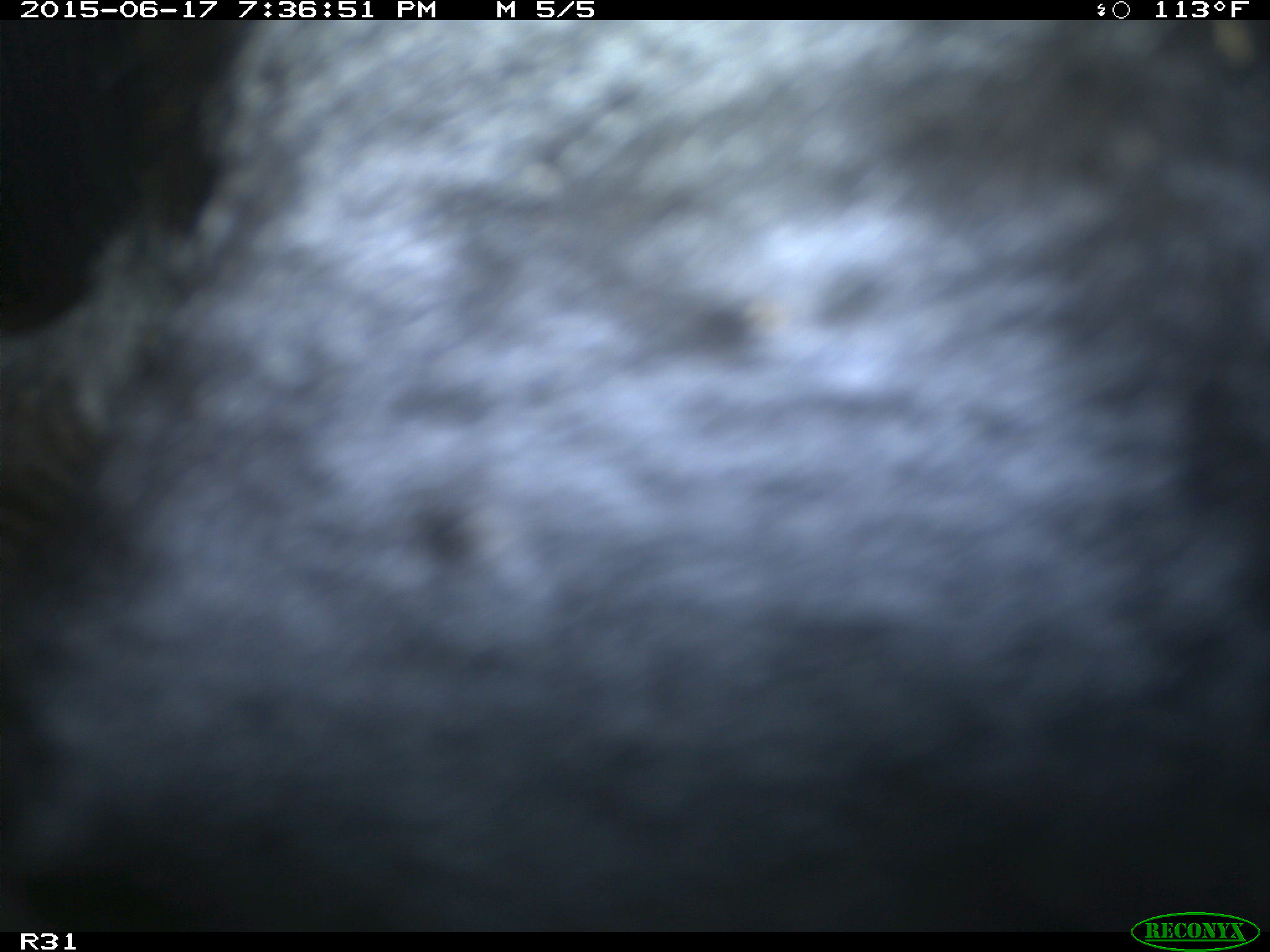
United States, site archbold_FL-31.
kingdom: Animalia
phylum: Chordata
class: Mammalia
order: Artiodactyla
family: Bovidae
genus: Bos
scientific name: Bos taurus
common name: domestic cow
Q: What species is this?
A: Bos taurus (domestic cow).